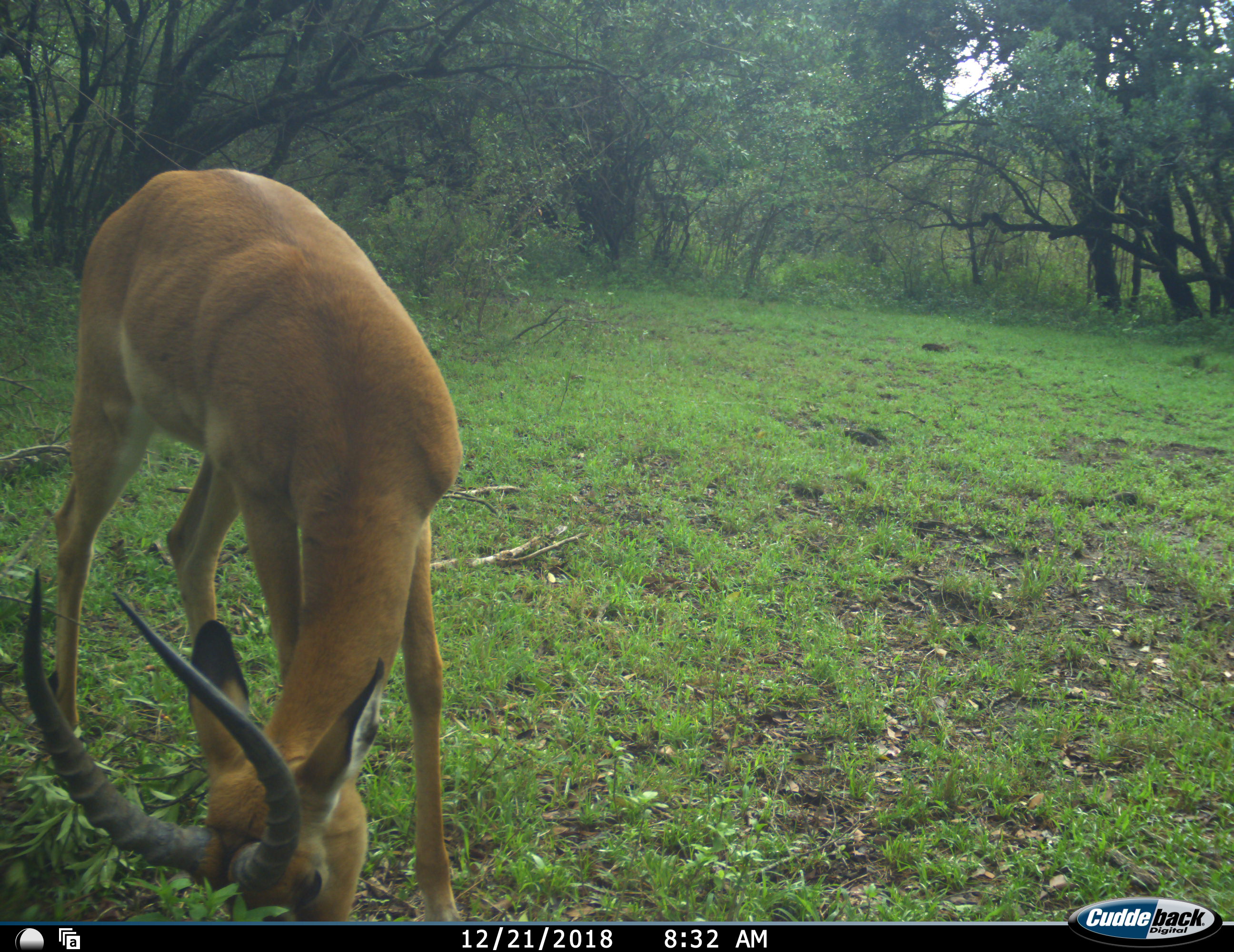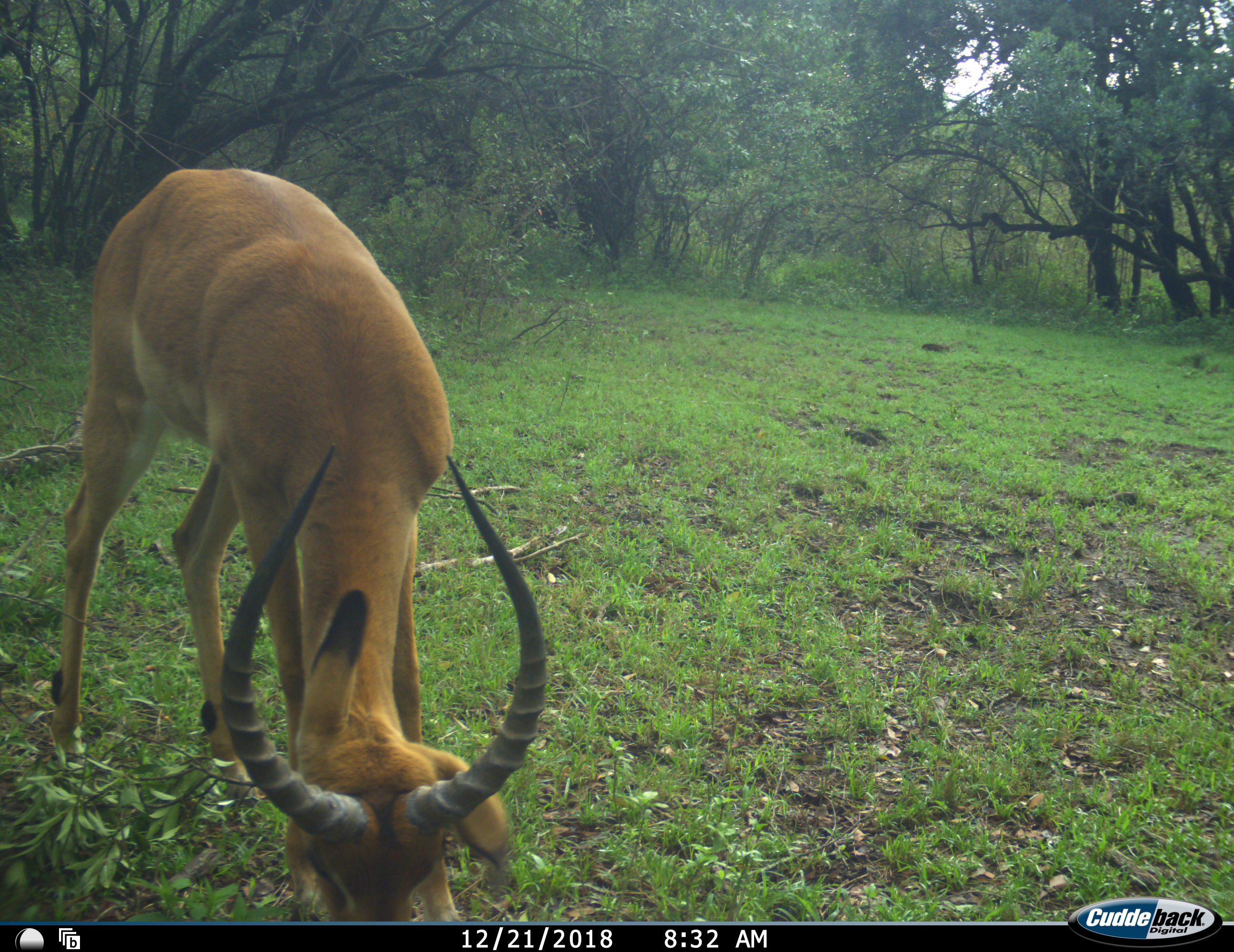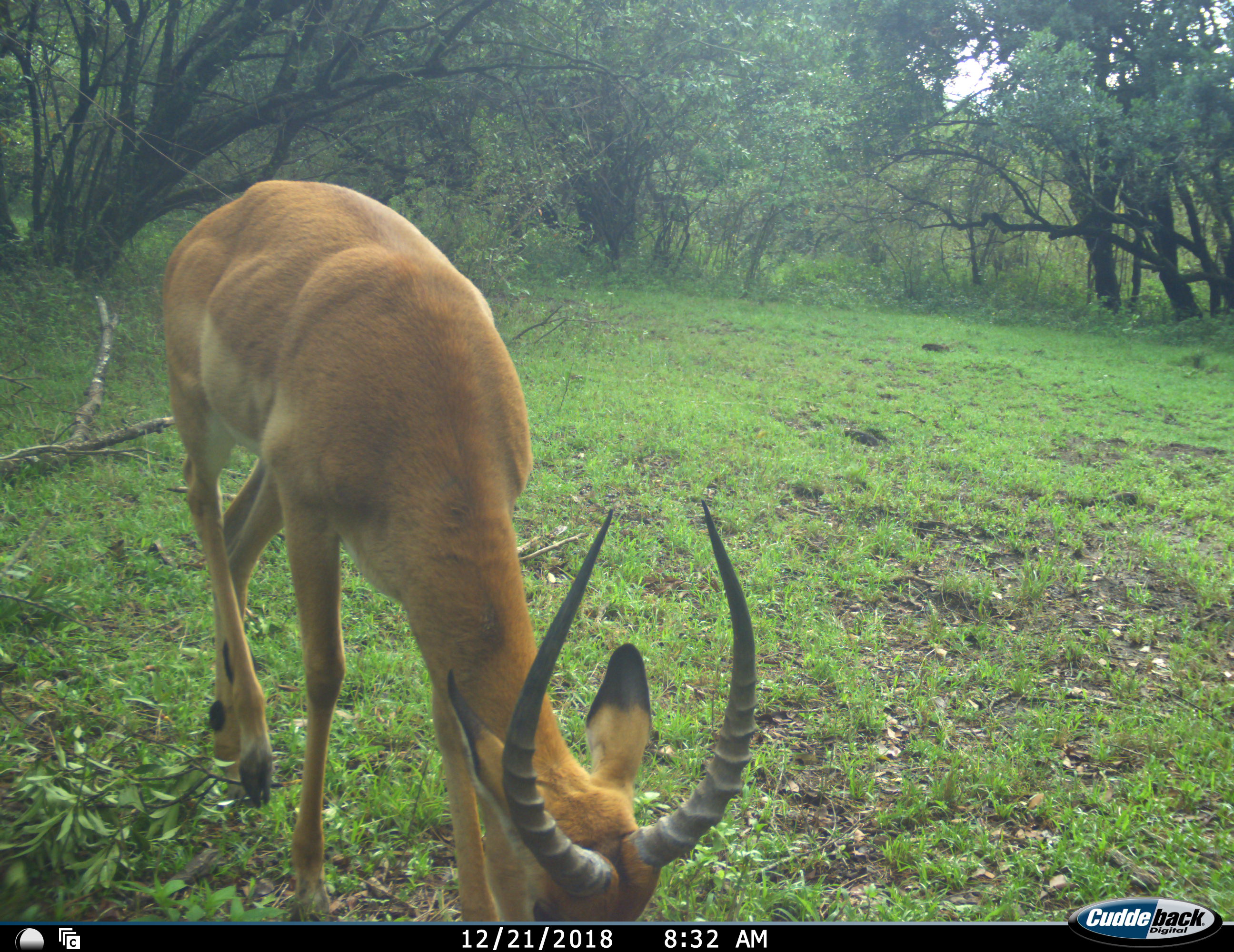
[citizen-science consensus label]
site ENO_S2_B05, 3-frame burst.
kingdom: Animalia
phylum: Chordata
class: Mammalia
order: Artiodactyla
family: Bovidae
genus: Aepyceros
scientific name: Aepyceros melampus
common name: impala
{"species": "impala (Aepyceros melampus)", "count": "1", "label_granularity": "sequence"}